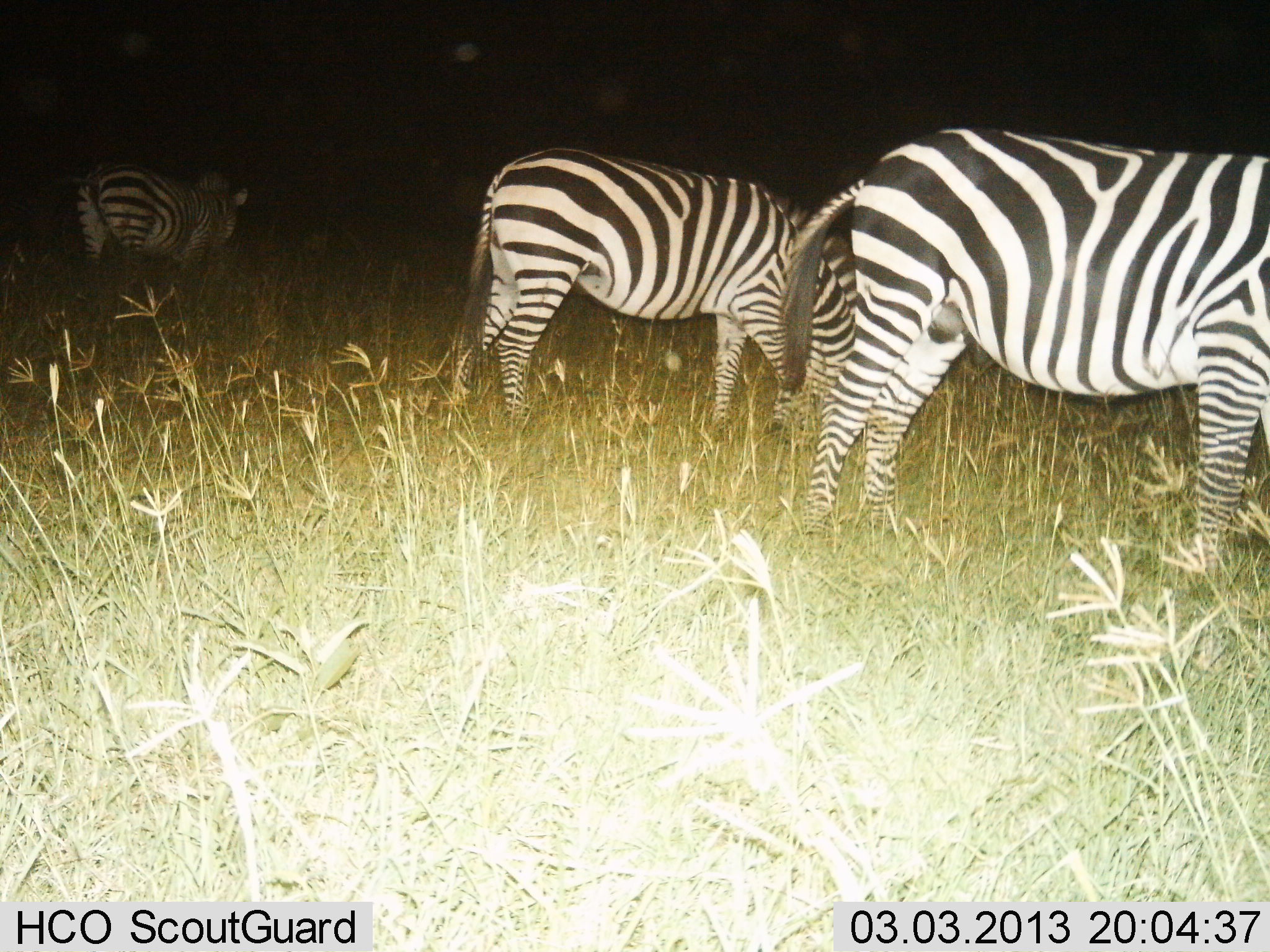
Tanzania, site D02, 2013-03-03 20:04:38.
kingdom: Animalia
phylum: Chordata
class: Mammalia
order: Perissodactyla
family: Equidae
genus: Equus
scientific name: Equus quagga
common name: plains zebra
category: zebra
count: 3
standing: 52%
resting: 0%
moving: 10%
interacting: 0%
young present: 0%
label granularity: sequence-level